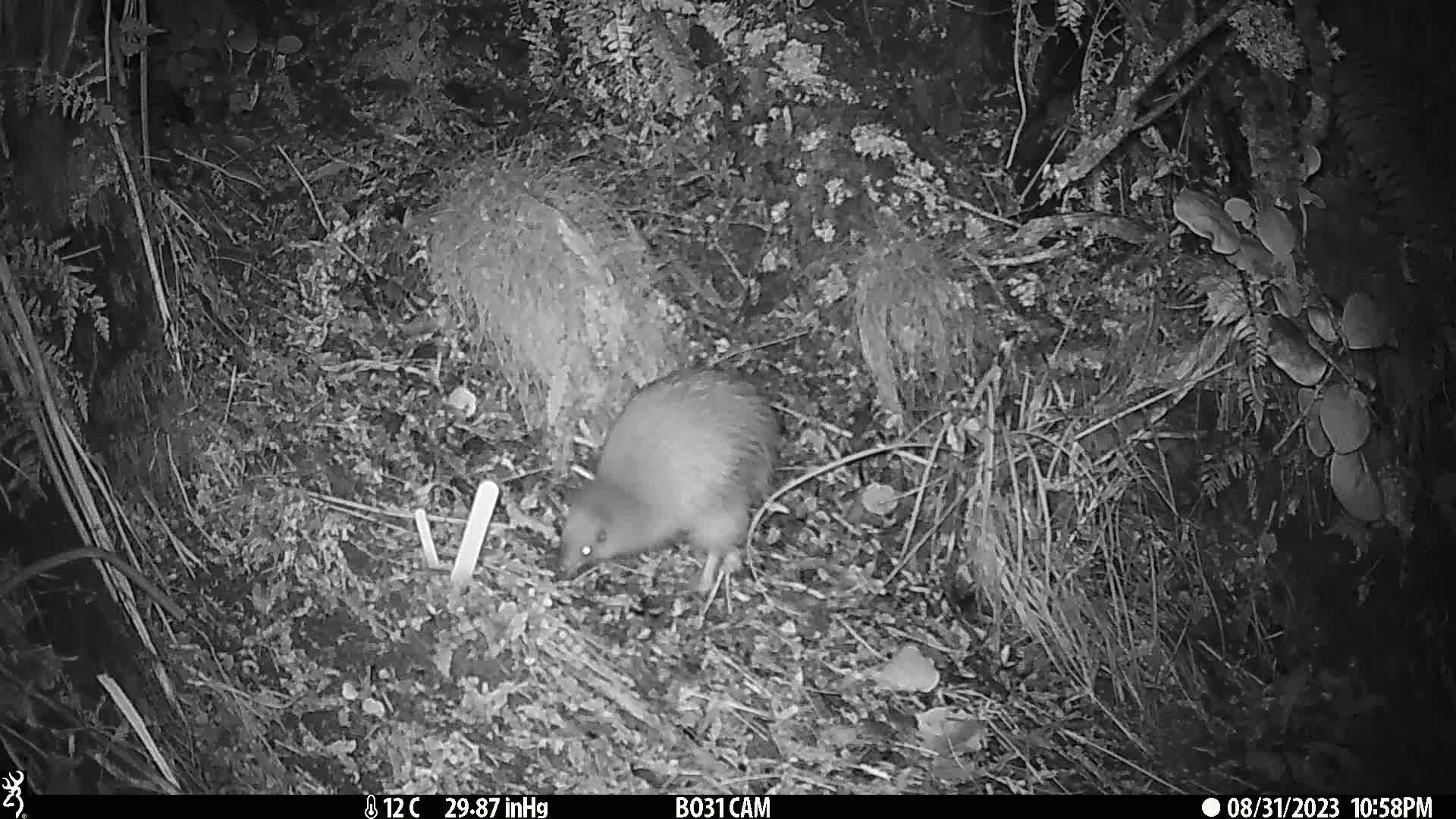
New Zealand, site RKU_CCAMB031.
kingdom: Animalia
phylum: Chordata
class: Aves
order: Apterygiformes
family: Apterygidae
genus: Apteryx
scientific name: Apteryx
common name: kiwi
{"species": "kiwi (Apteryx)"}